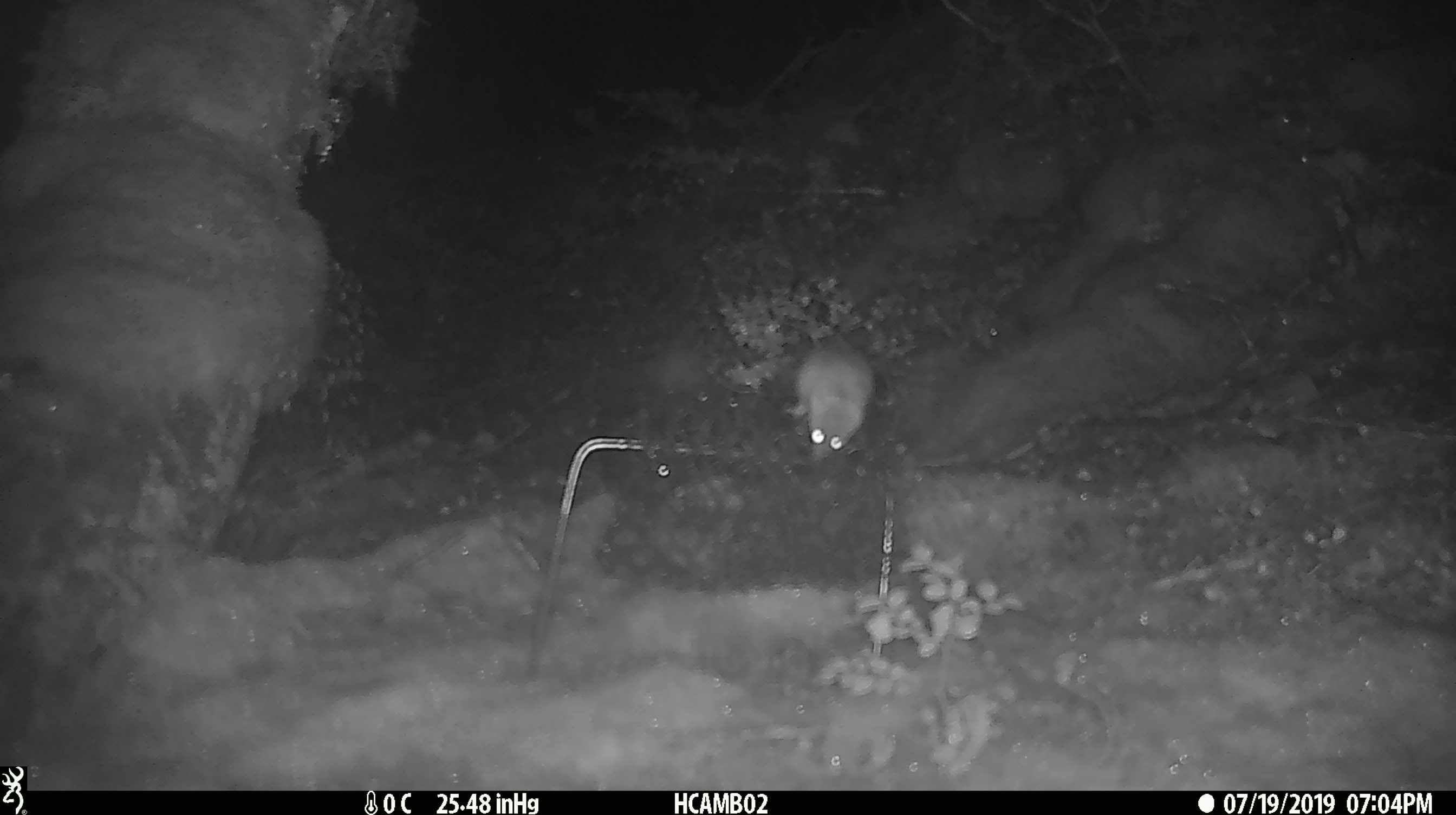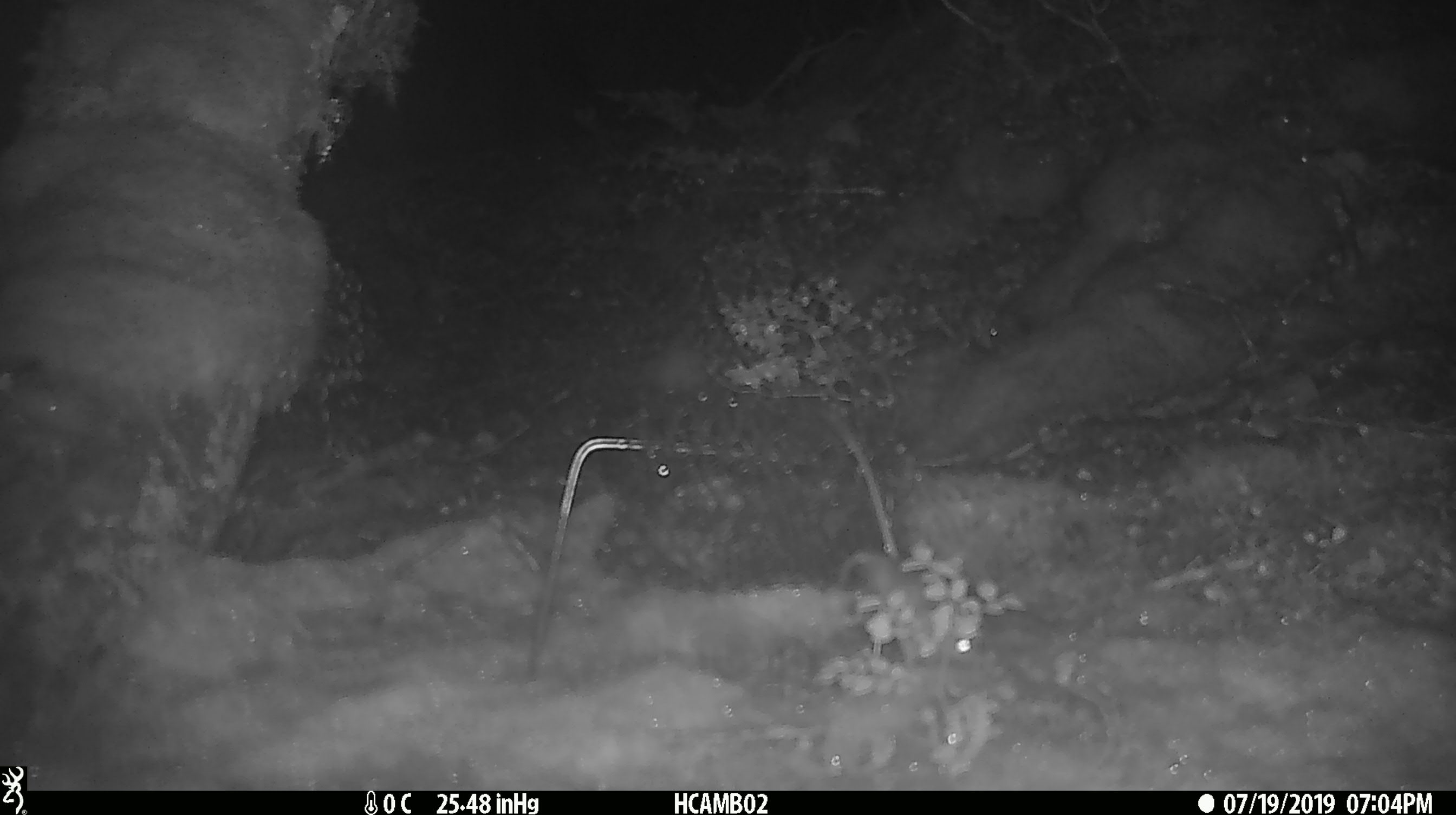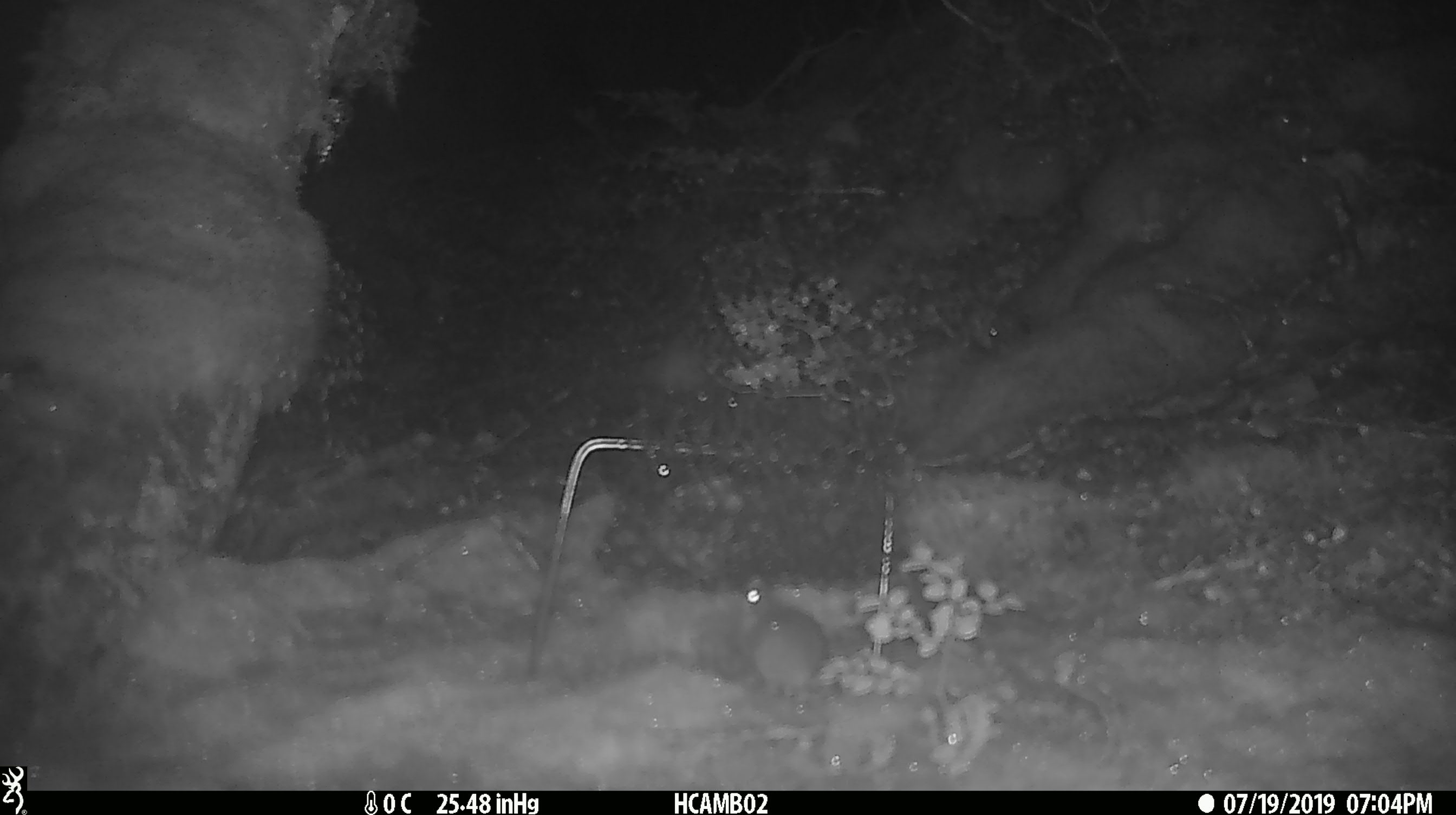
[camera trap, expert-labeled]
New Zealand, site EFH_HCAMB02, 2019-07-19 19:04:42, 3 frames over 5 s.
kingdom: Animalia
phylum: Chordata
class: Mammalia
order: Rodentia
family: Muridae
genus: Mus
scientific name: Mus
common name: mouse